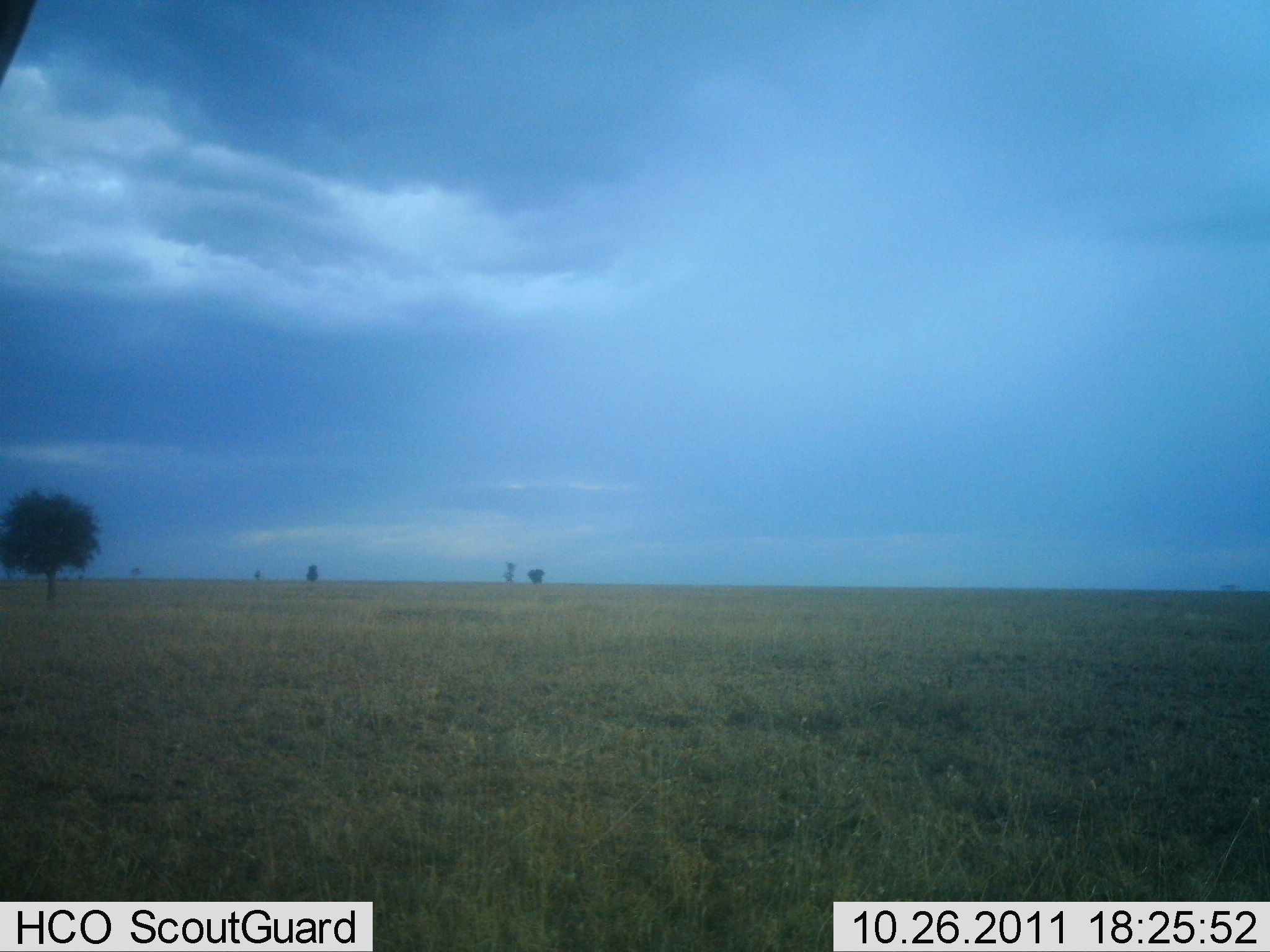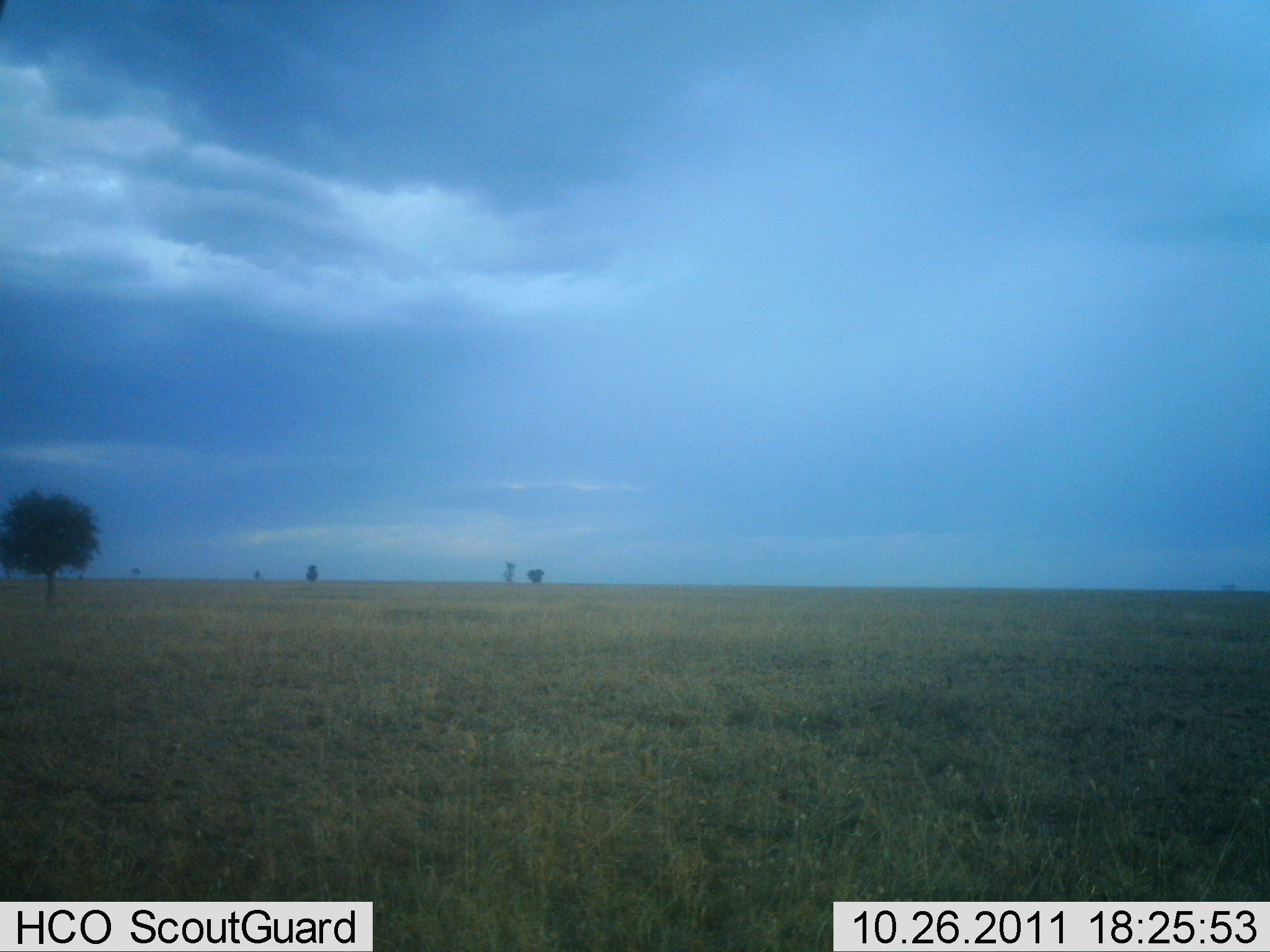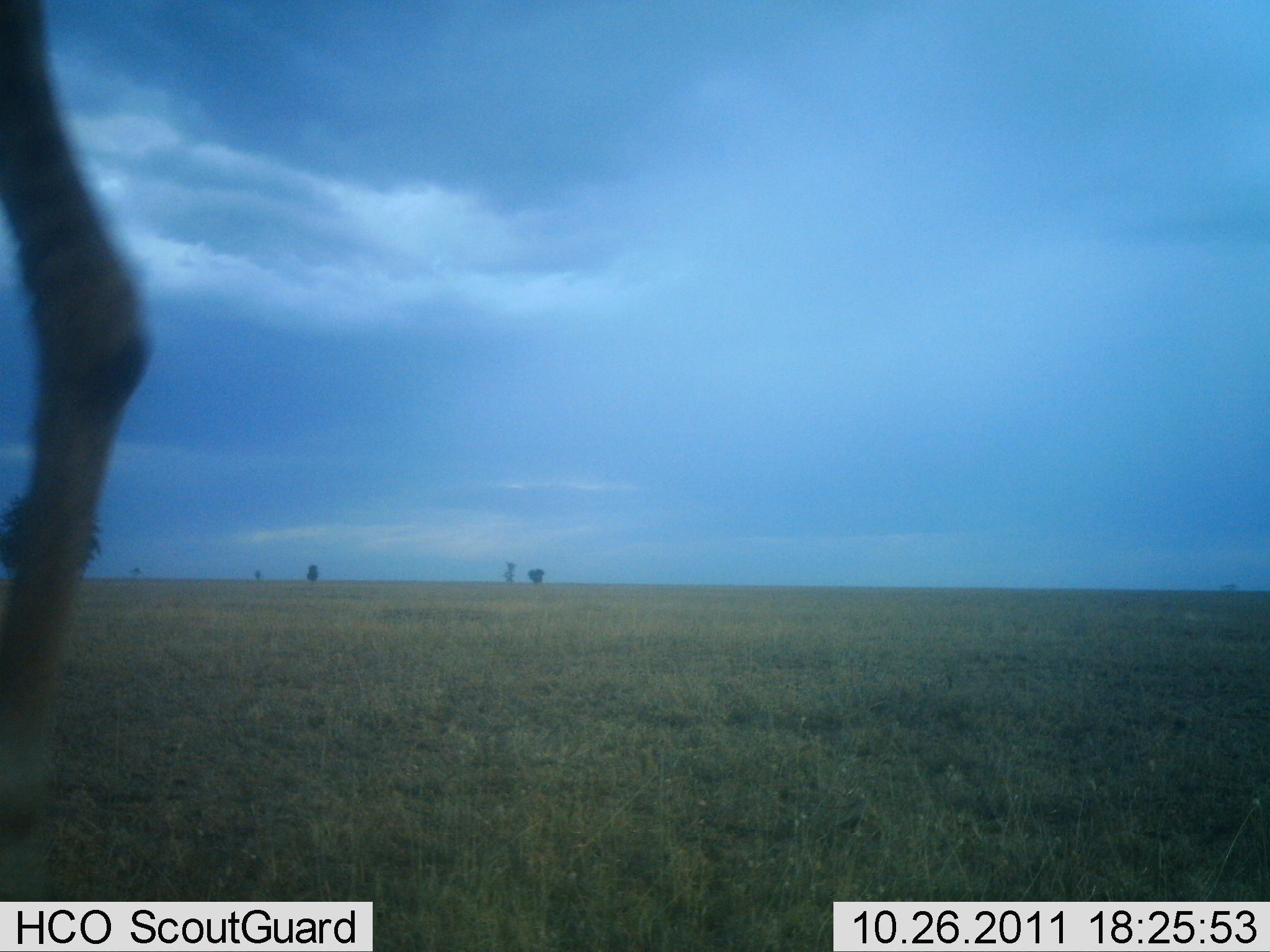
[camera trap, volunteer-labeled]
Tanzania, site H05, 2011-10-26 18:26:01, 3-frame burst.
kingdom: Animalia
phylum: Chordata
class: Mammalia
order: Artiodactyla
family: Giraffidae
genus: Giraffa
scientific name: Giraffa camelopardalis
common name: giraffe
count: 1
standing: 20%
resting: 0%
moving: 80%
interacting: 0%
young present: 0%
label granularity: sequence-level